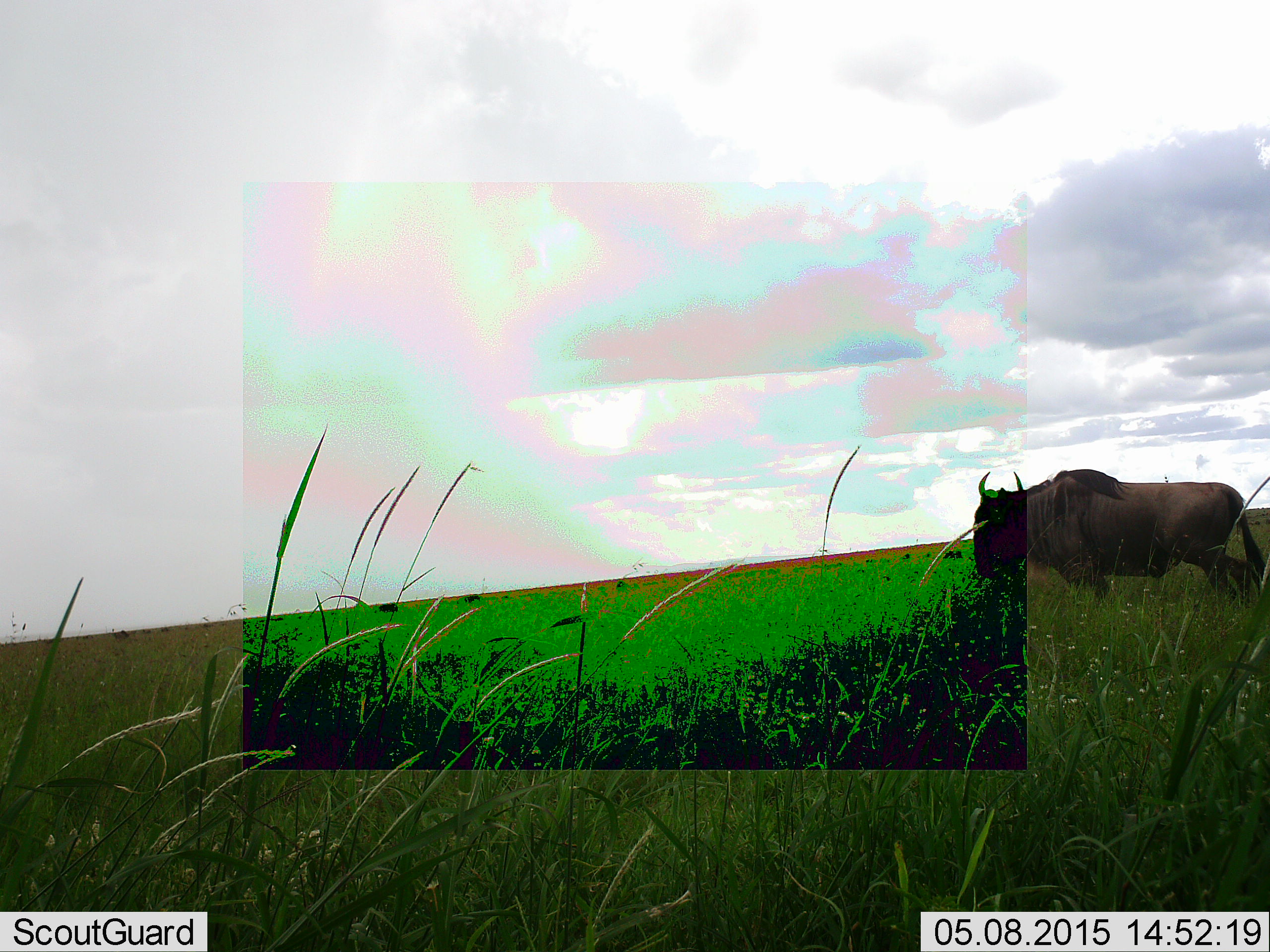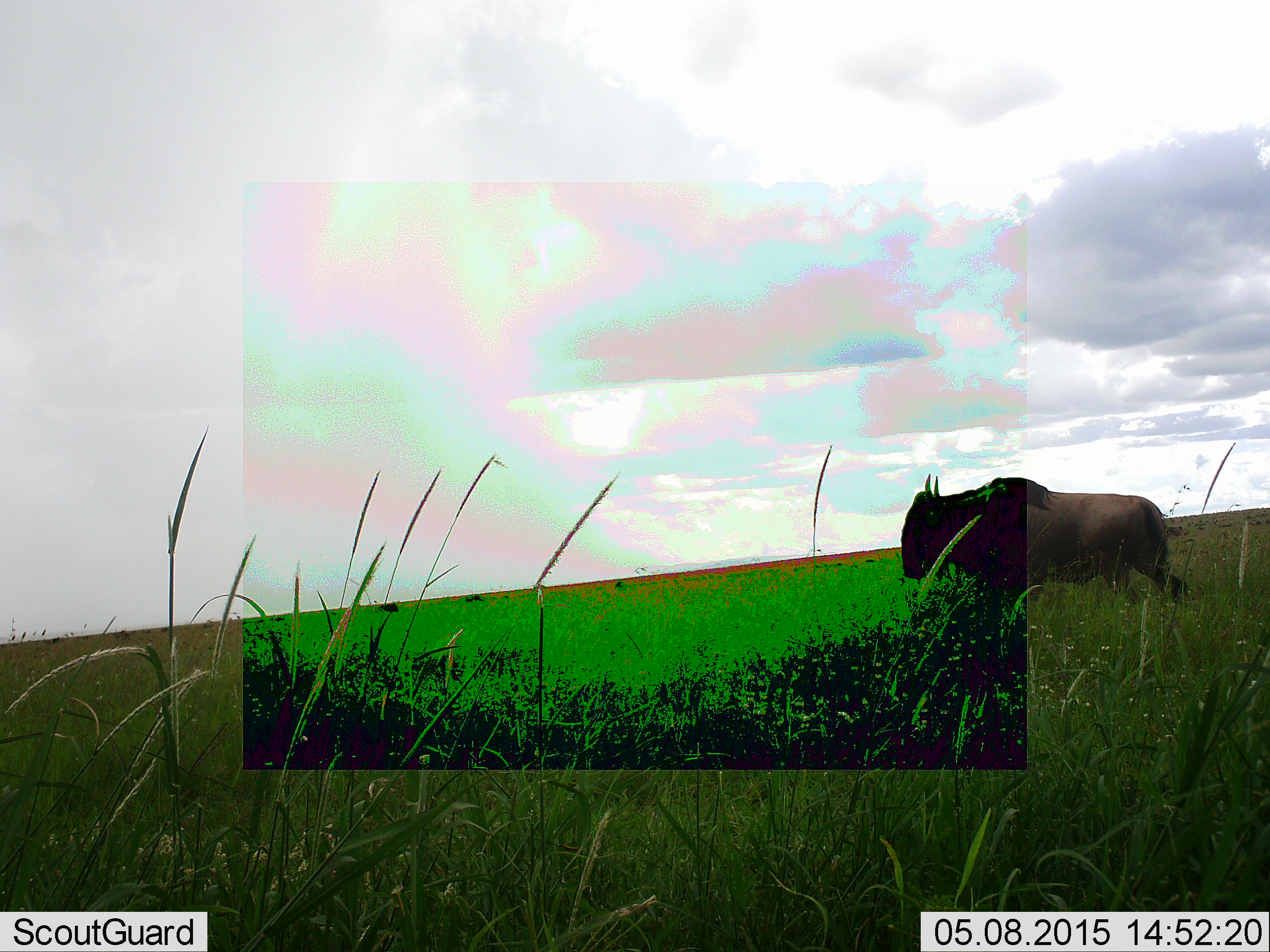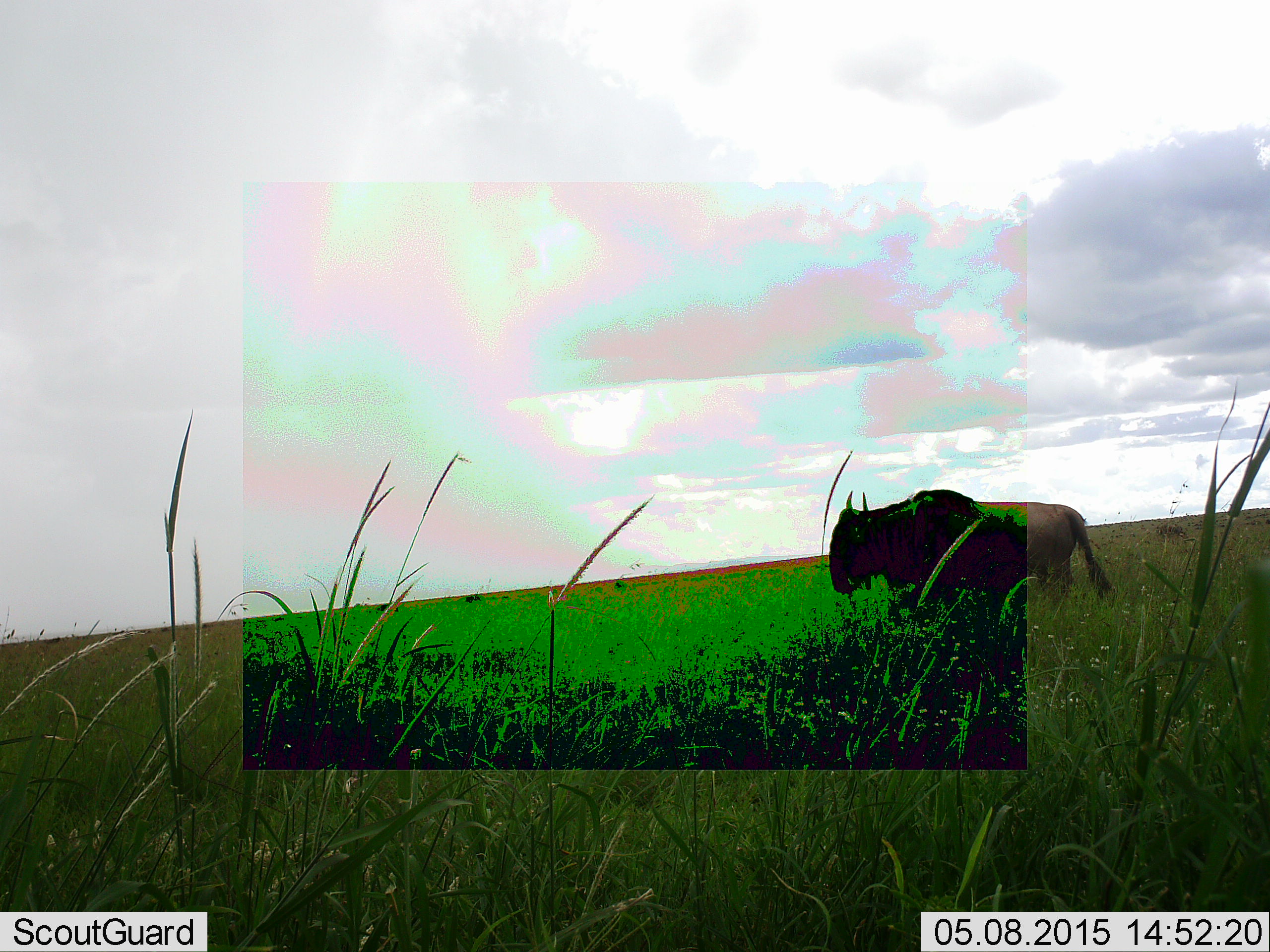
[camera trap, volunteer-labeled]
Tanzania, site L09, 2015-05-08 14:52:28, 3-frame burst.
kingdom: Animalia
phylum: Chordata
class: Mammalia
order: Artiodactyla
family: Bovidae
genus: Connochaetes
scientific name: Connochaetes taurinus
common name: blue wildebeest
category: wildebeest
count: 1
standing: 20%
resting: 0%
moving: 100%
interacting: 0%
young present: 0%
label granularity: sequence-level